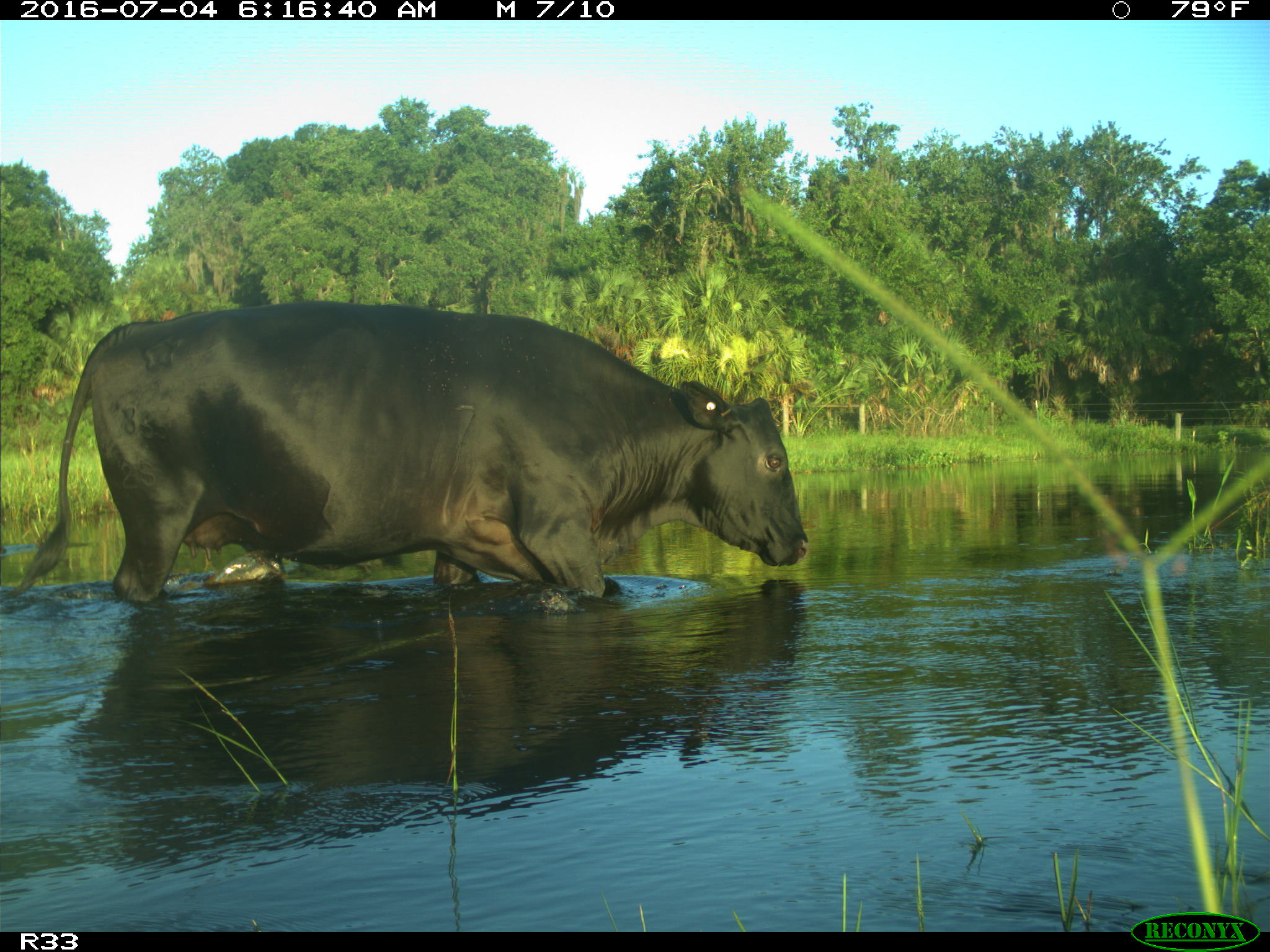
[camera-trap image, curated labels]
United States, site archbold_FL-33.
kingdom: Animalia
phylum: Chordata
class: Mammalia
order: Artiodactyla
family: Bovidae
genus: Bos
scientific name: Bos taurus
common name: domestic cow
Bos taurus (domestic cow).